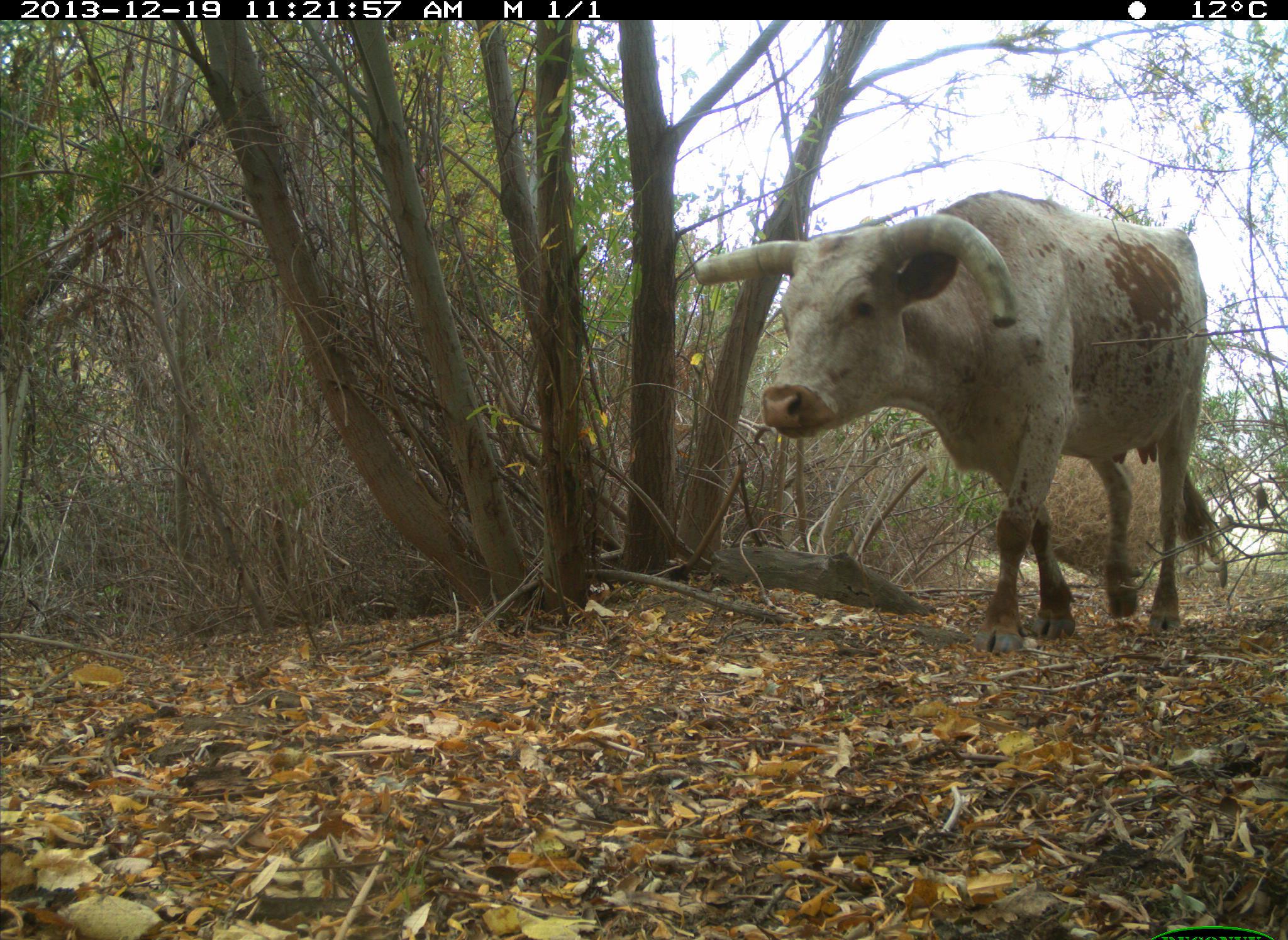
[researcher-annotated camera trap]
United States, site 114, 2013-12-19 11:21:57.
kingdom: Animalia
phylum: Chordata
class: Mammalia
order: Artiodactyla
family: Bovidae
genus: Bos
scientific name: Bos taurus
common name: cow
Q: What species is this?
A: Cow (Bos taurus).